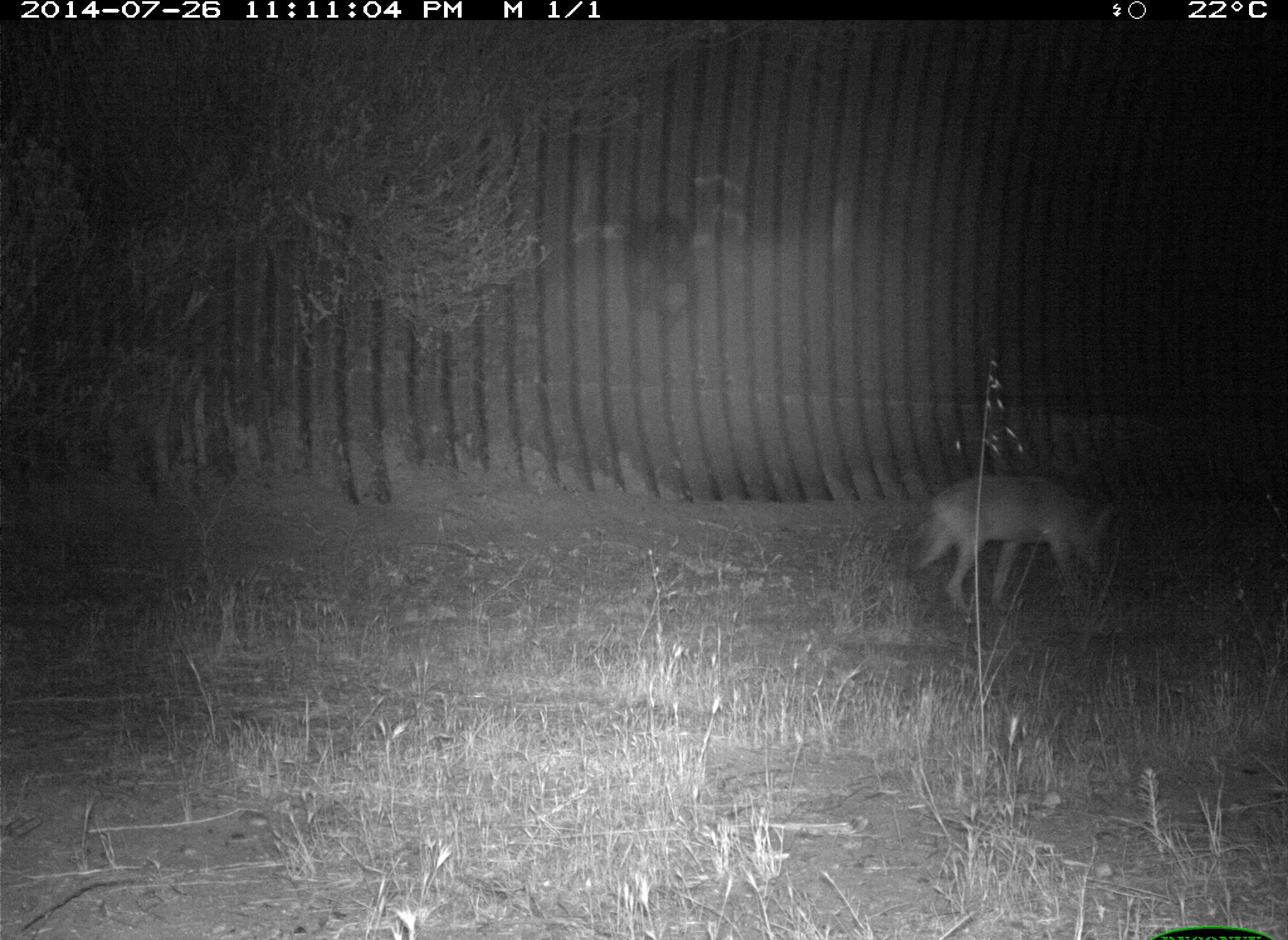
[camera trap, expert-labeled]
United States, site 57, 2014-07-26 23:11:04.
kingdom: Animalia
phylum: Chordata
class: Mammalia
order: Carnivora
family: Canidae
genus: Canis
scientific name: Canis latrans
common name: coyote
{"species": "coyote (Canis latrans)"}